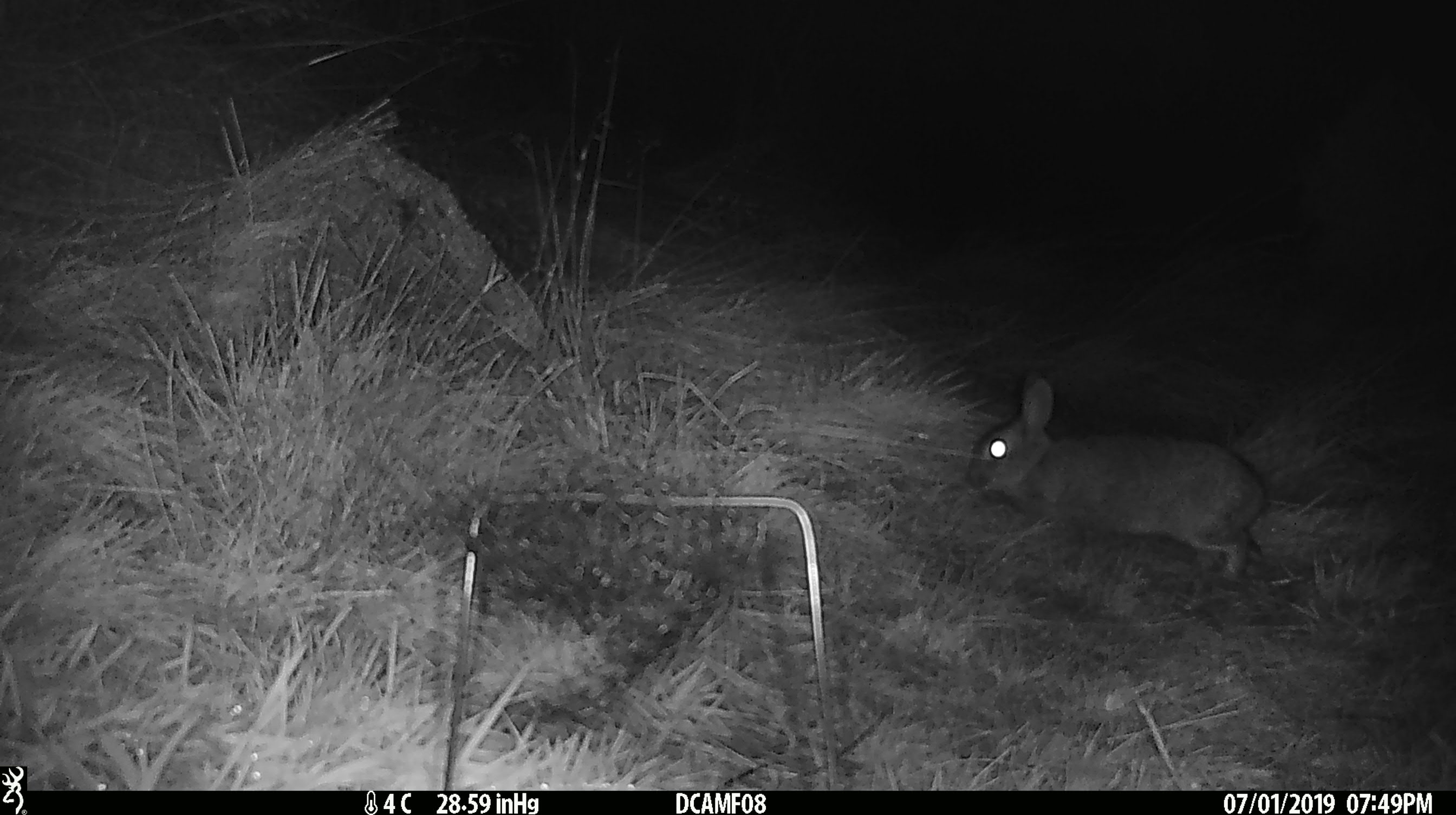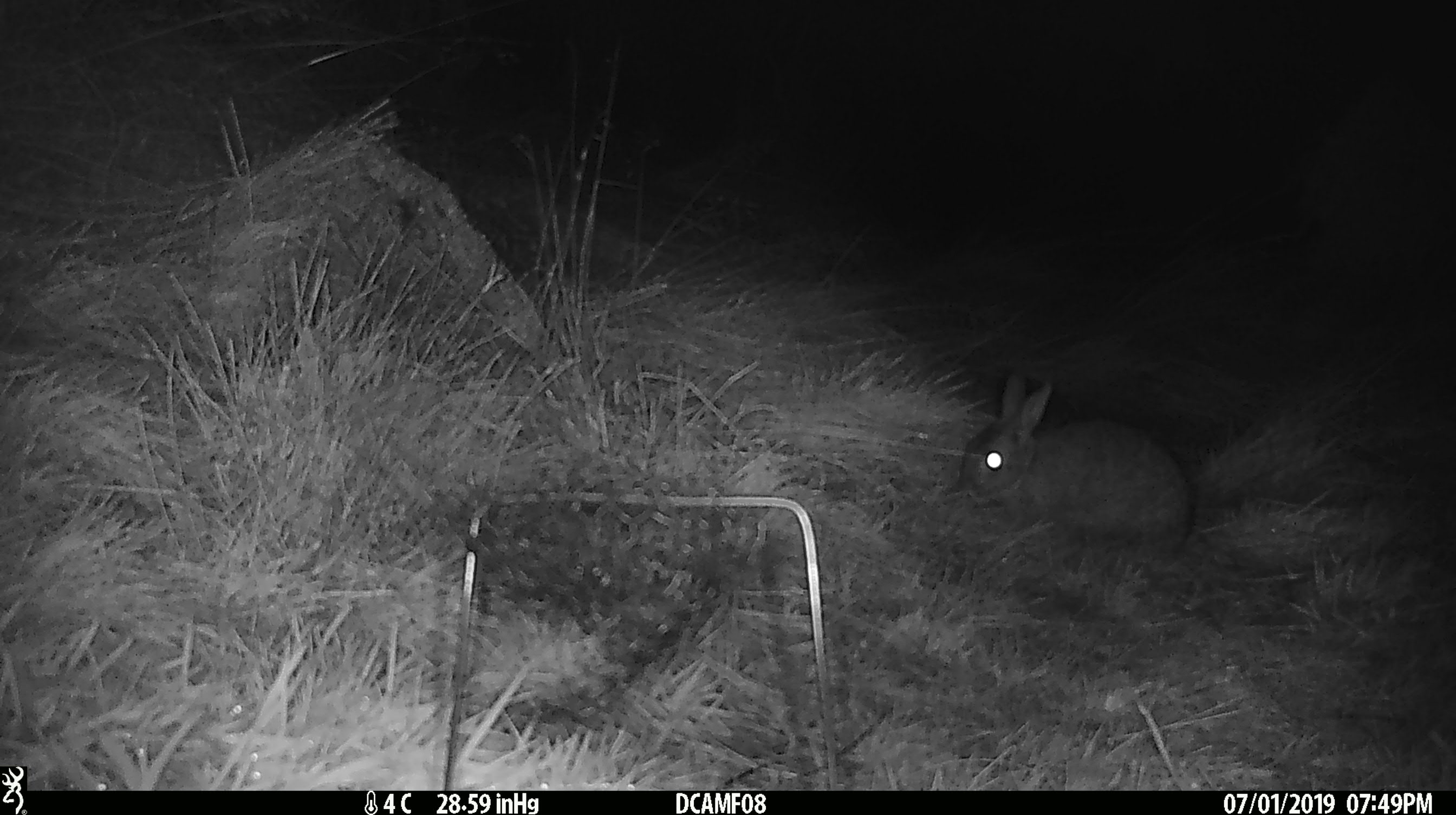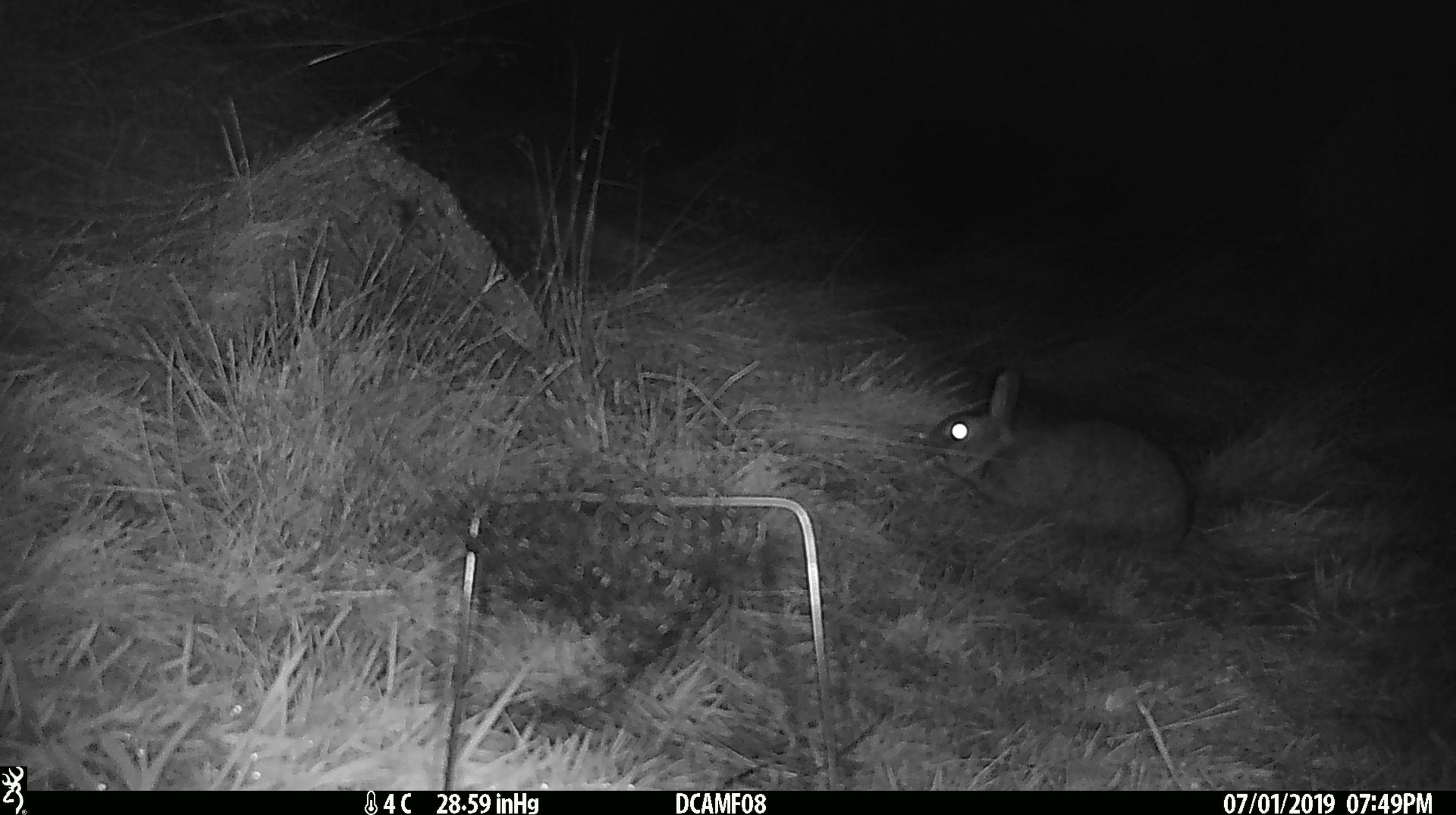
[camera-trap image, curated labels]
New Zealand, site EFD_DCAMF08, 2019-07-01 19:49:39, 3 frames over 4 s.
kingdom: Animalia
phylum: Chordata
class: Mammalia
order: Lagomorpha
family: Leporidae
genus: Oryctolagus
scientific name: Oryctolagus cuniculus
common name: european rabbit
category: rabbit